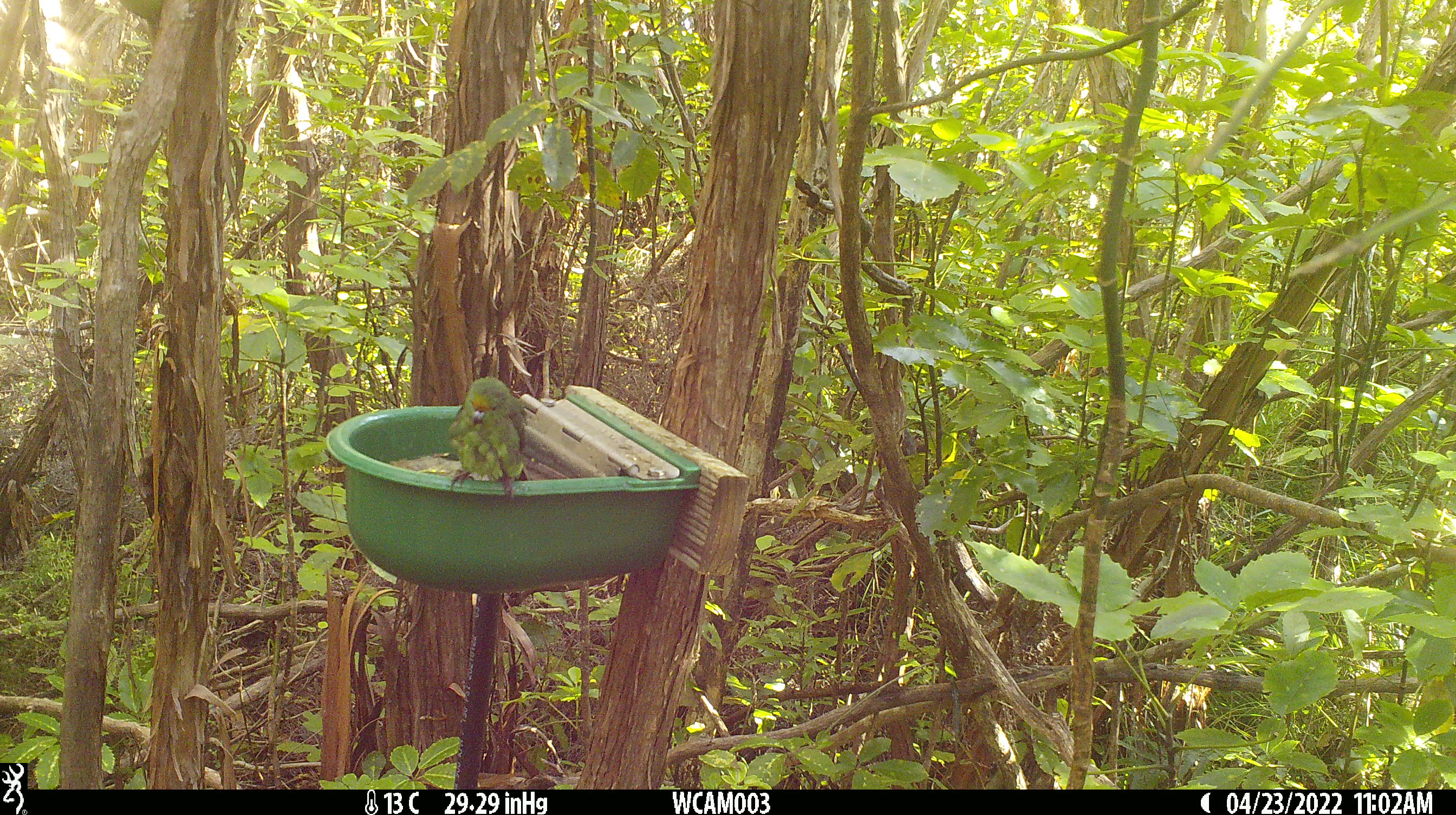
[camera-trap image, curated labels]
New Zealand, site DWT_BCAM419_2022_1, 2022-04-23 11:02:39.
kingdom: Animalia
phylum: Chordata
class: Aves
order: Psittaciformes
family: Psittaculidae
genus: Cyanoramphus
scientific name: Cyanoramphus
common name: parakeet